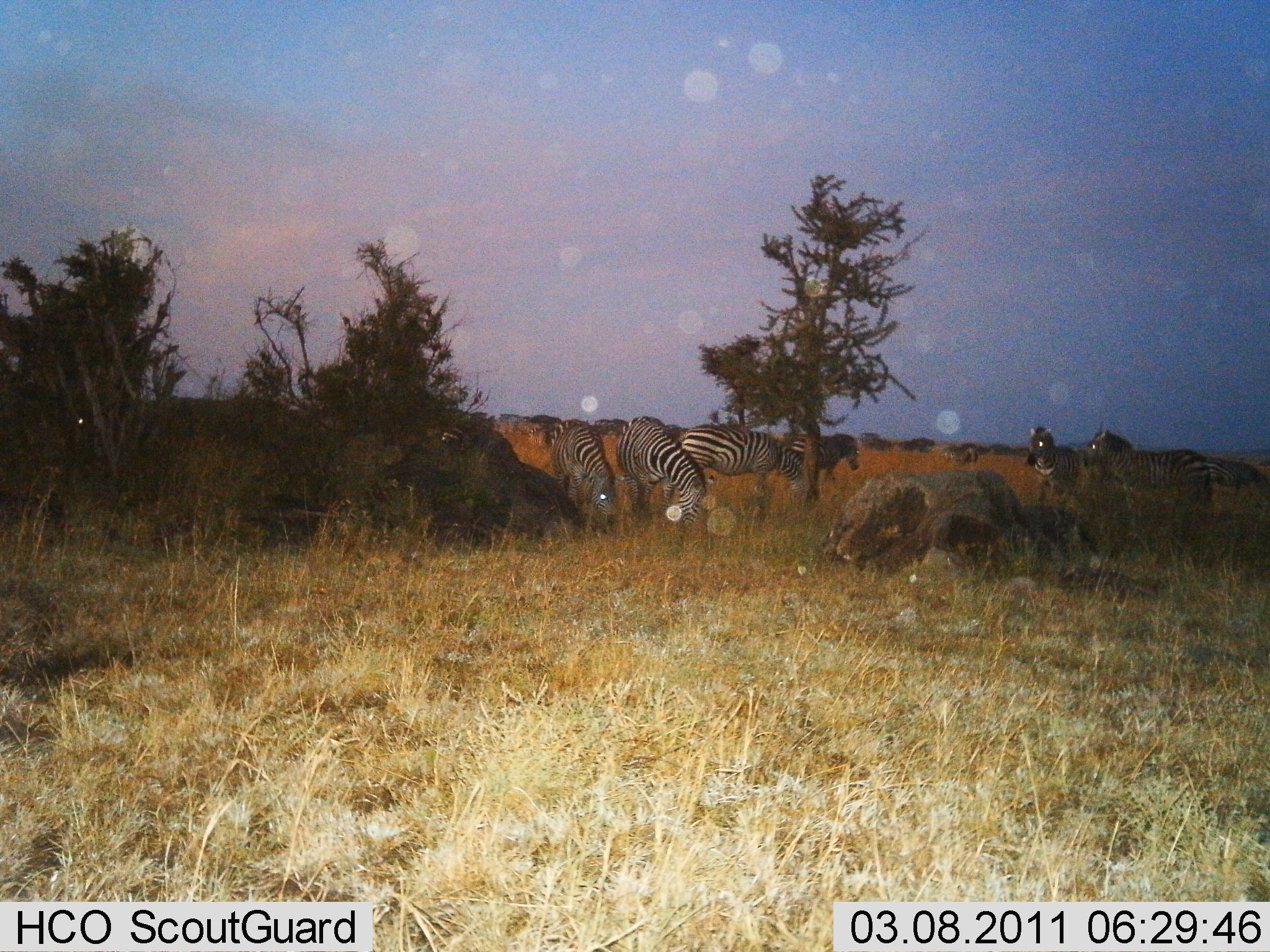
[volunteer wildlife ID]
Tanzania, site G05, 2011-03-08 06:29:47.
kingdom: Animalia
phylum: Chordata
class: Mammalia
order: Perissodactyla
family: Equidae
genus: Equus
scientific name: Equus quagga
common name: plains zebra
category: zebra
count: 7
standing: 73%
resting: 9%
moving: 18%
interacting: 18%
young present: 0%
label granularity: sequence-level